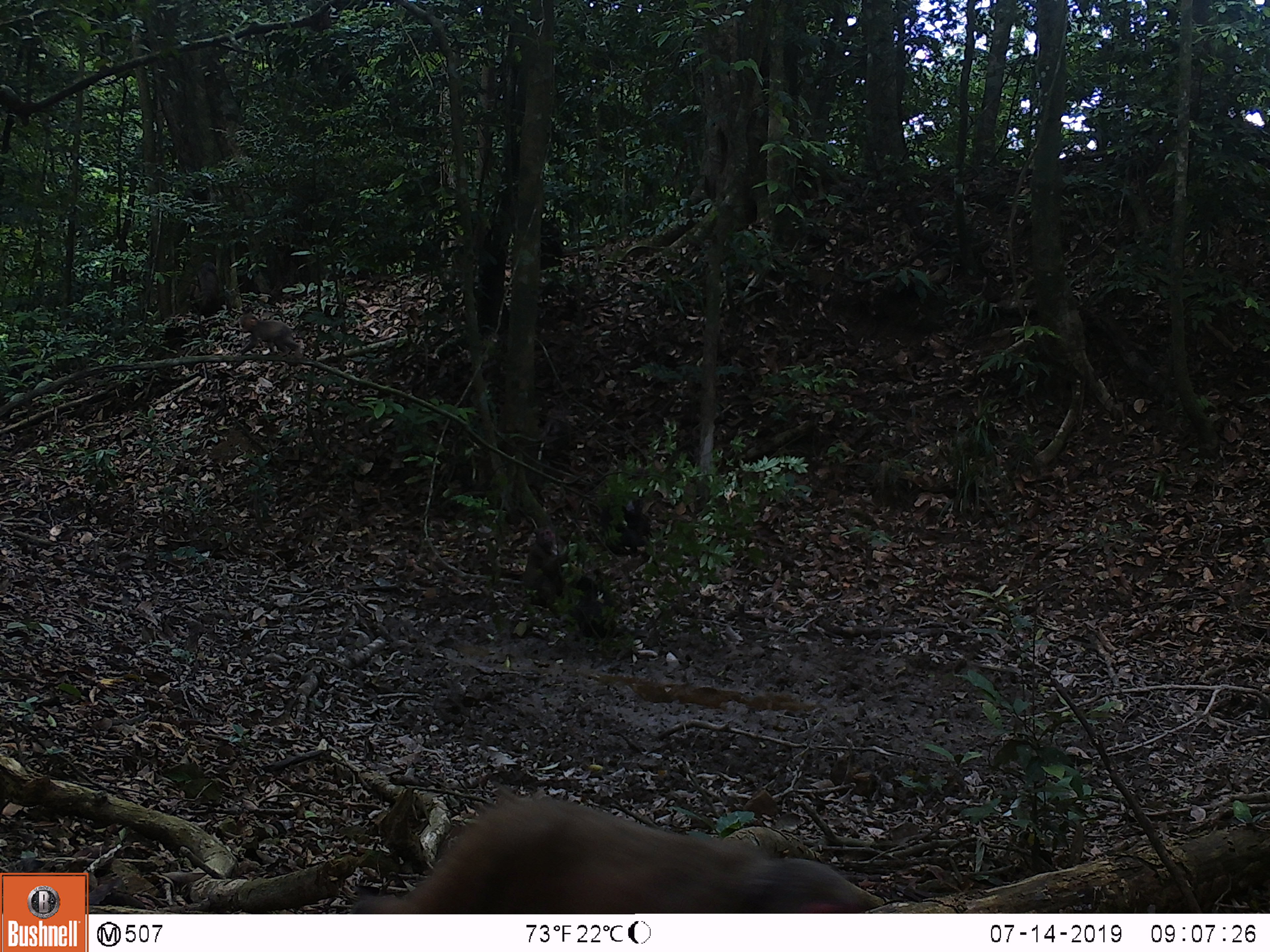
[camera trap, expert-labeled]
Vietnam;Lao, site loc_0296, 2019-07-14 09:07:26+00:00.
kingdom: Animalia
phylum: Chordata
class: Mammalia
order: Primates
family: Cercopithecidae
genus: Macaca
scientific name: Macaca arctoides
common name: stump-tailed macaque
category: stump tailed macaque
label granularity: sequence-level